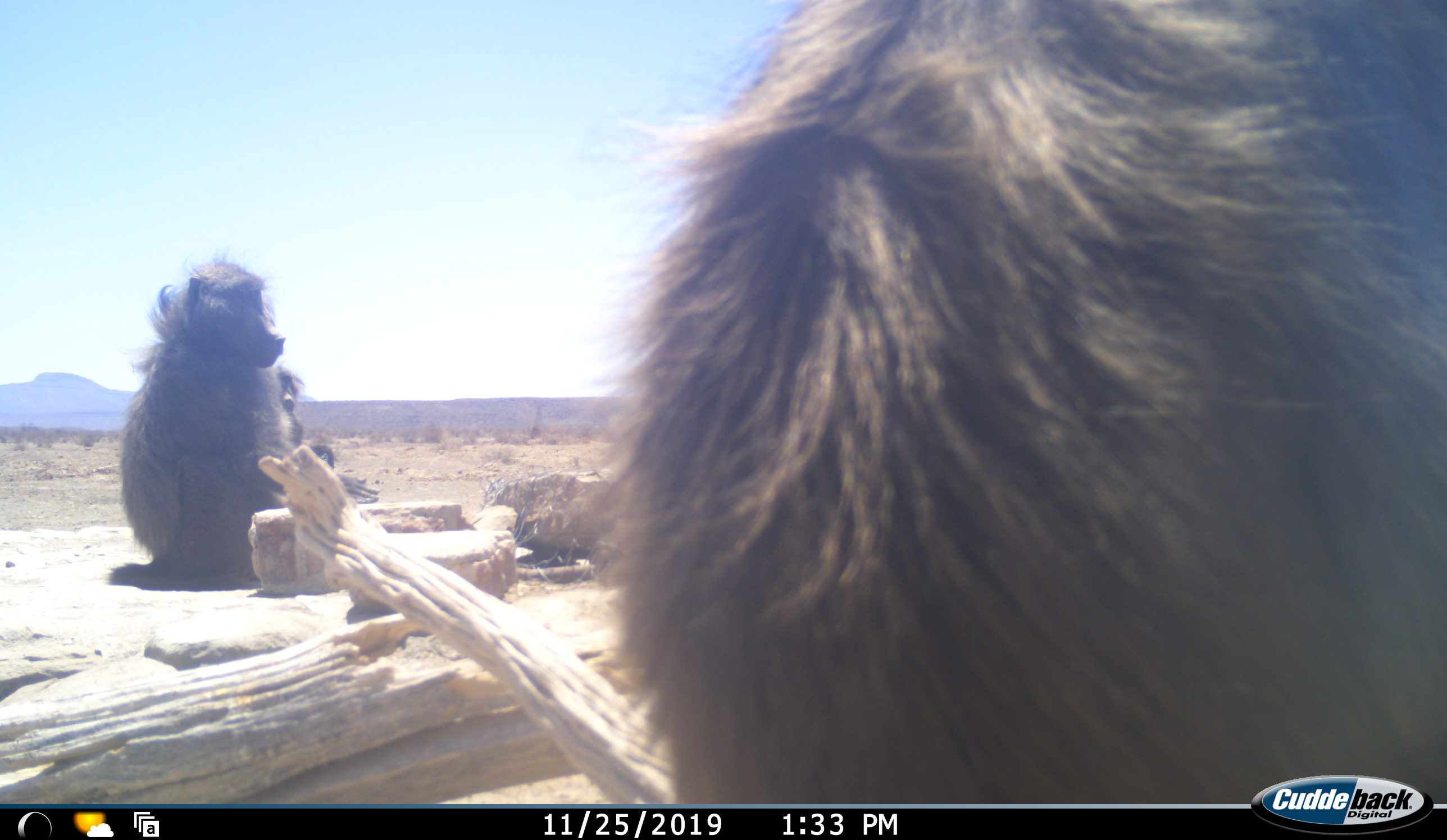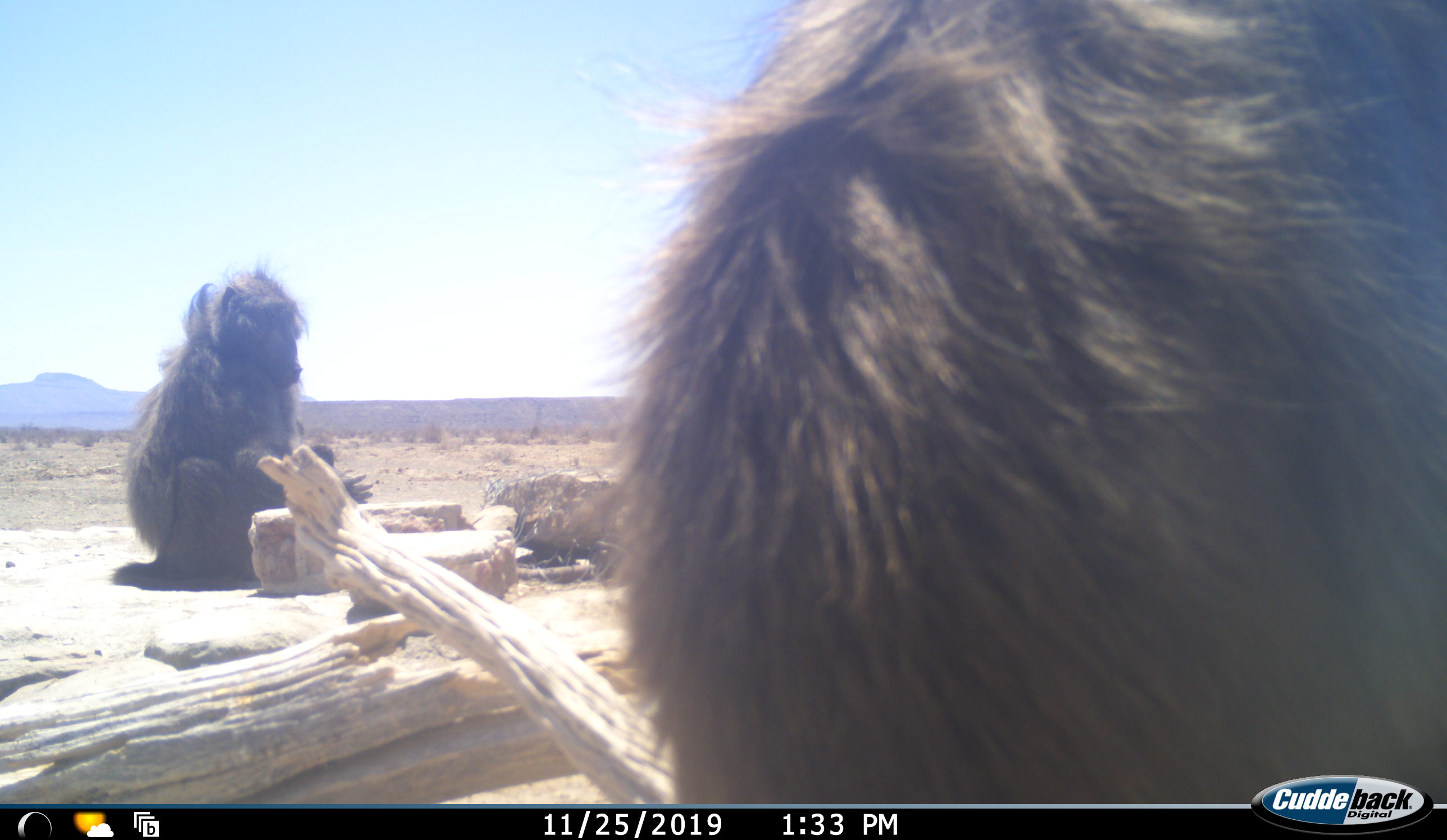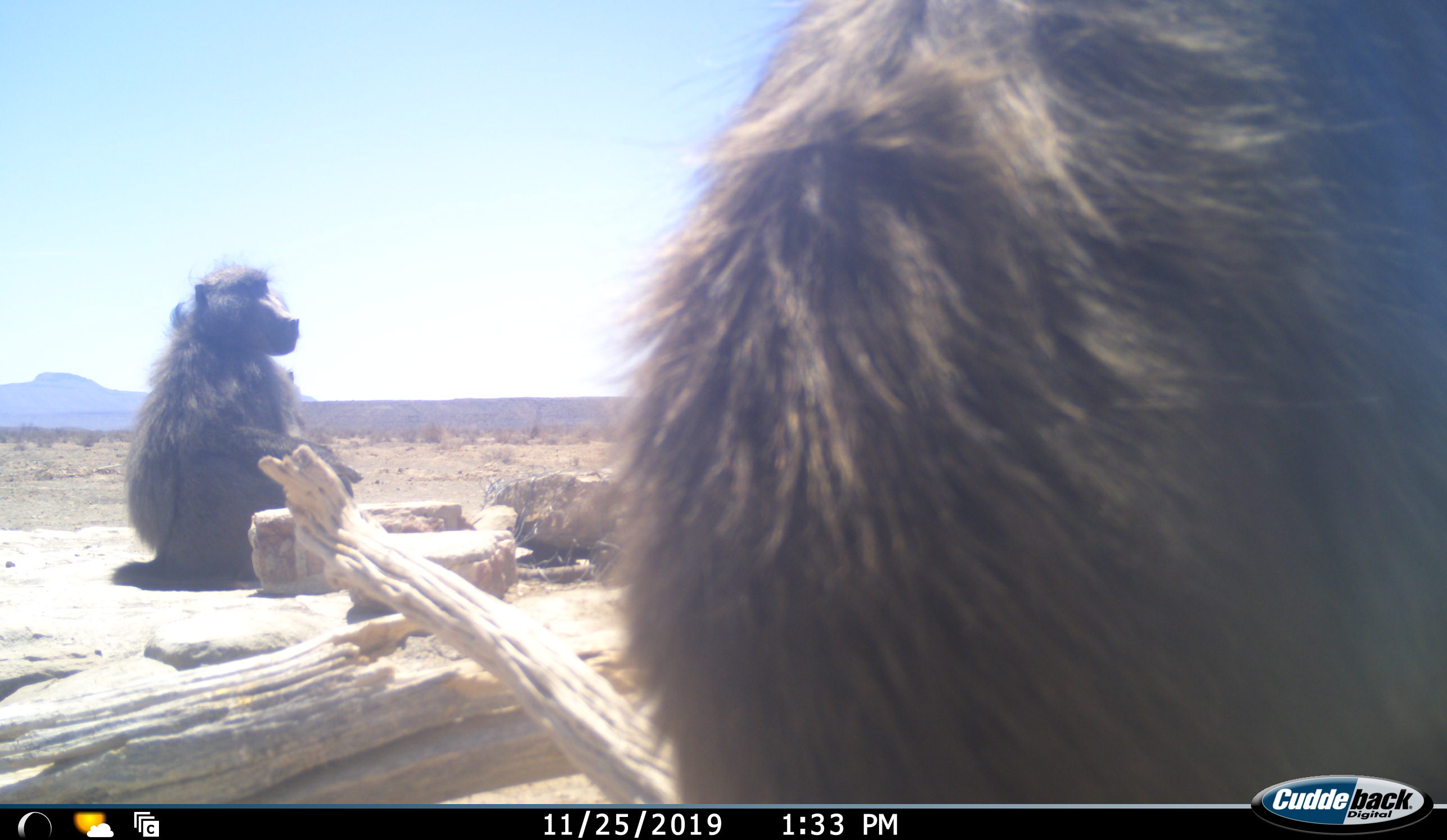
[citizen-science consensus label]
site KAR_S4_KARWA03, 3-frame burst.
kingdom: Animalia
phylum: Chordata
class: Mammalia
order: Primates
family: Cercopithecidae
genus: Papio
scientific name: Papio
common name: baboon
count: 3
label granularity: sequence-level